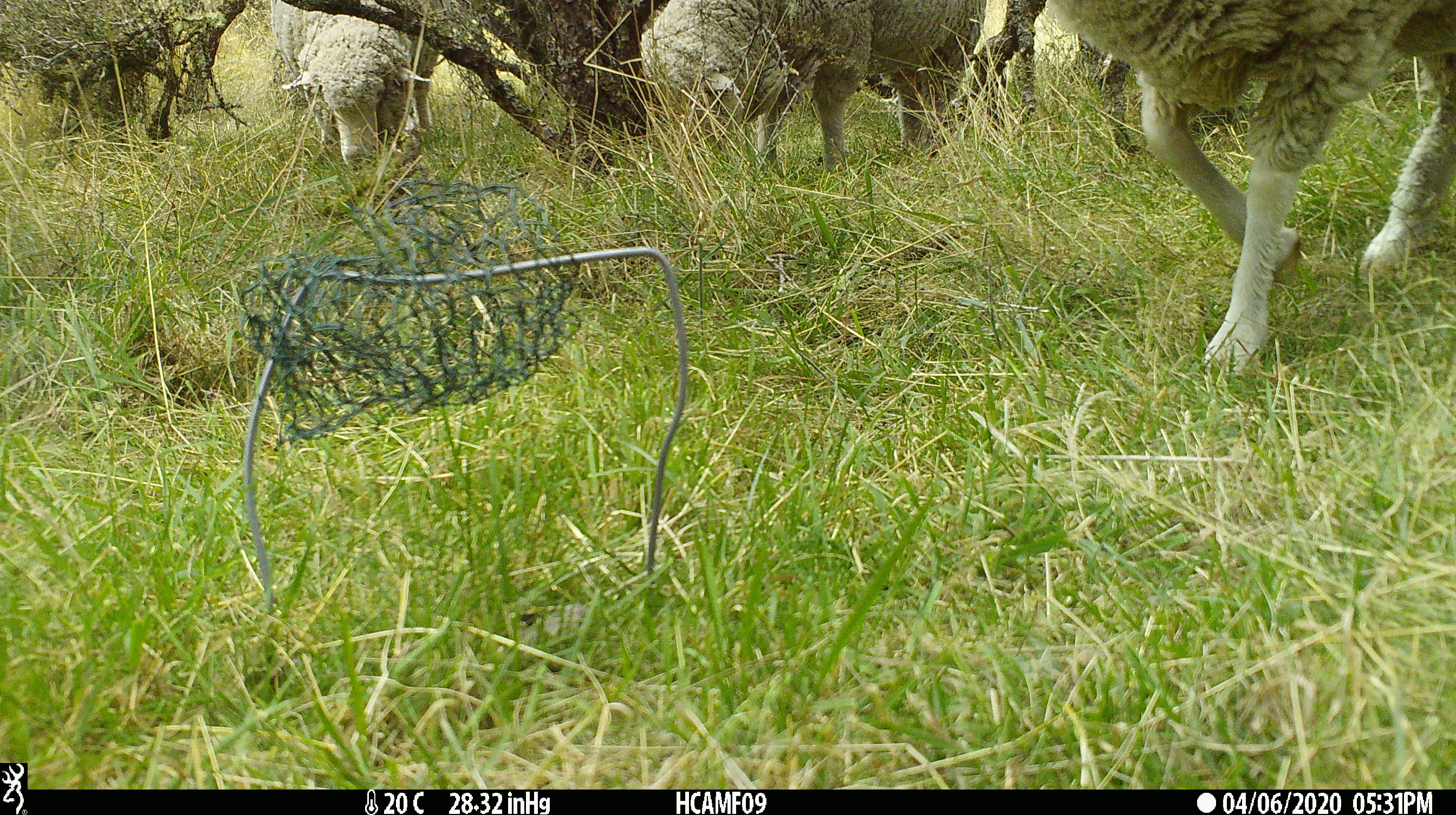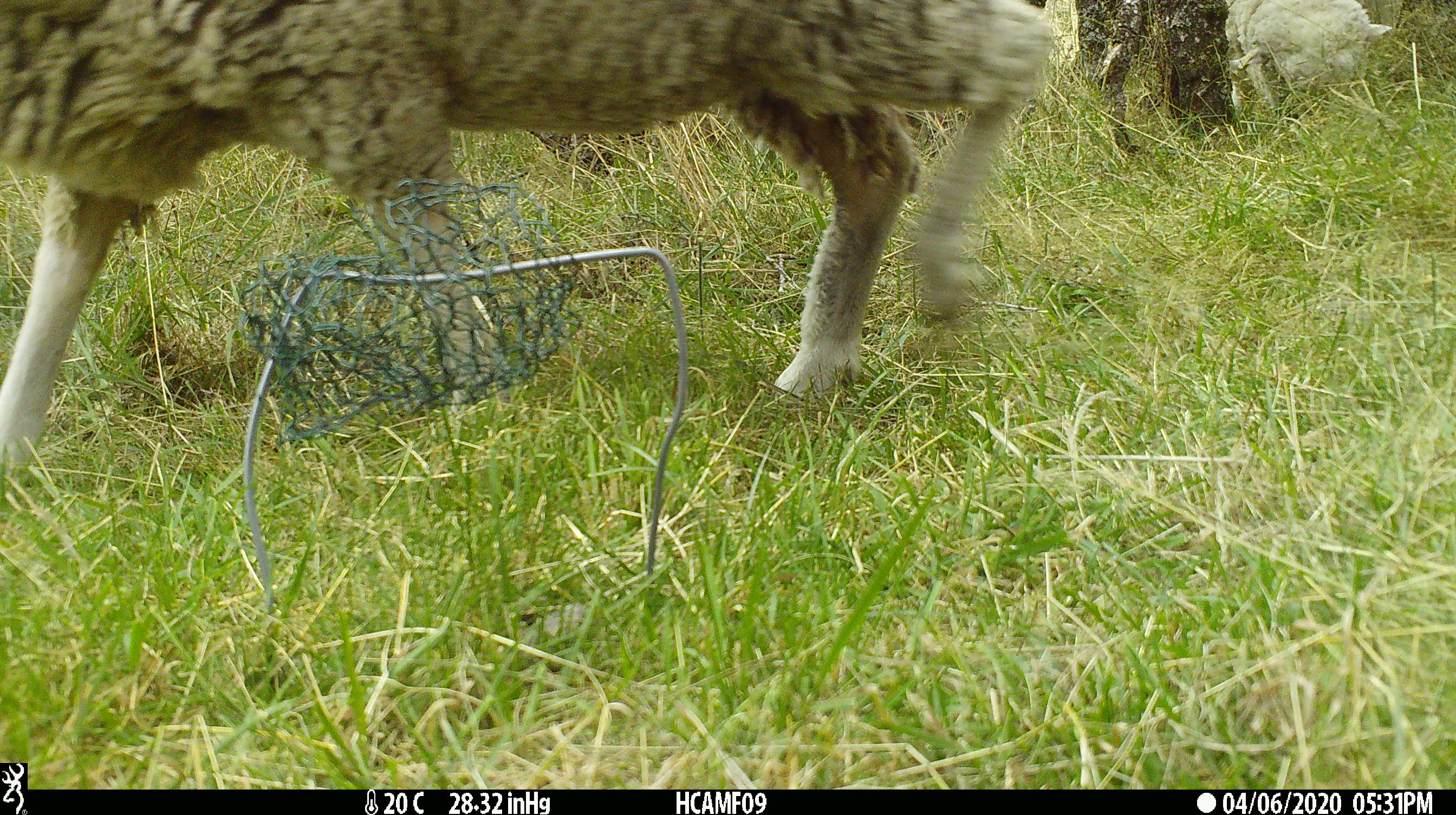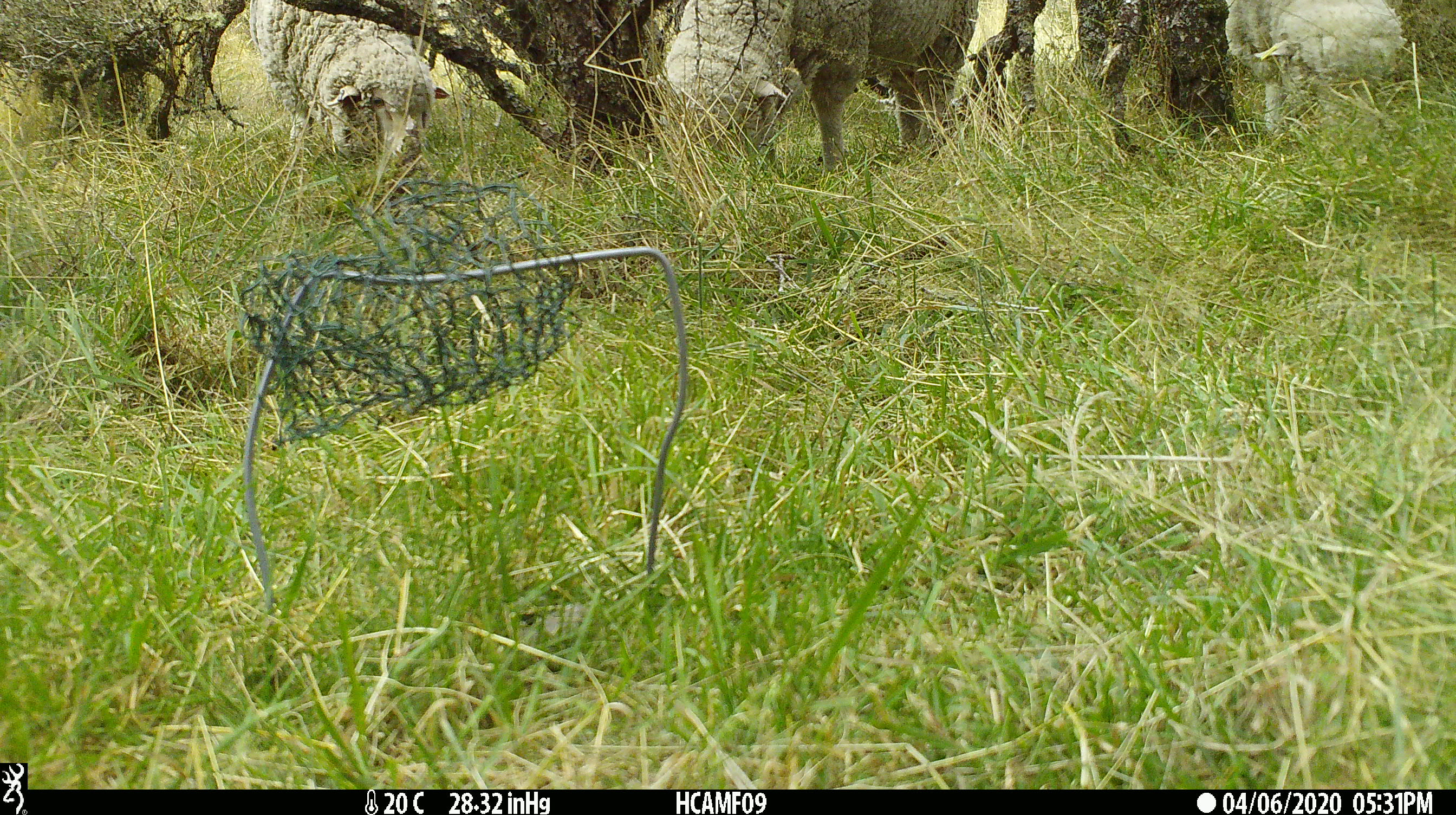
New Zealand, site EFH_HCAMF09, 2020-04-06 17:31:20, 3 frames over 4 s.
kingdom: Animalia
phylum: Chordata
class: Mammalia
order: Artiodactyla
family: Bovidae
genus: Ovis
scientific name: Ovis aries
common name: domestic sheep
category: sheep